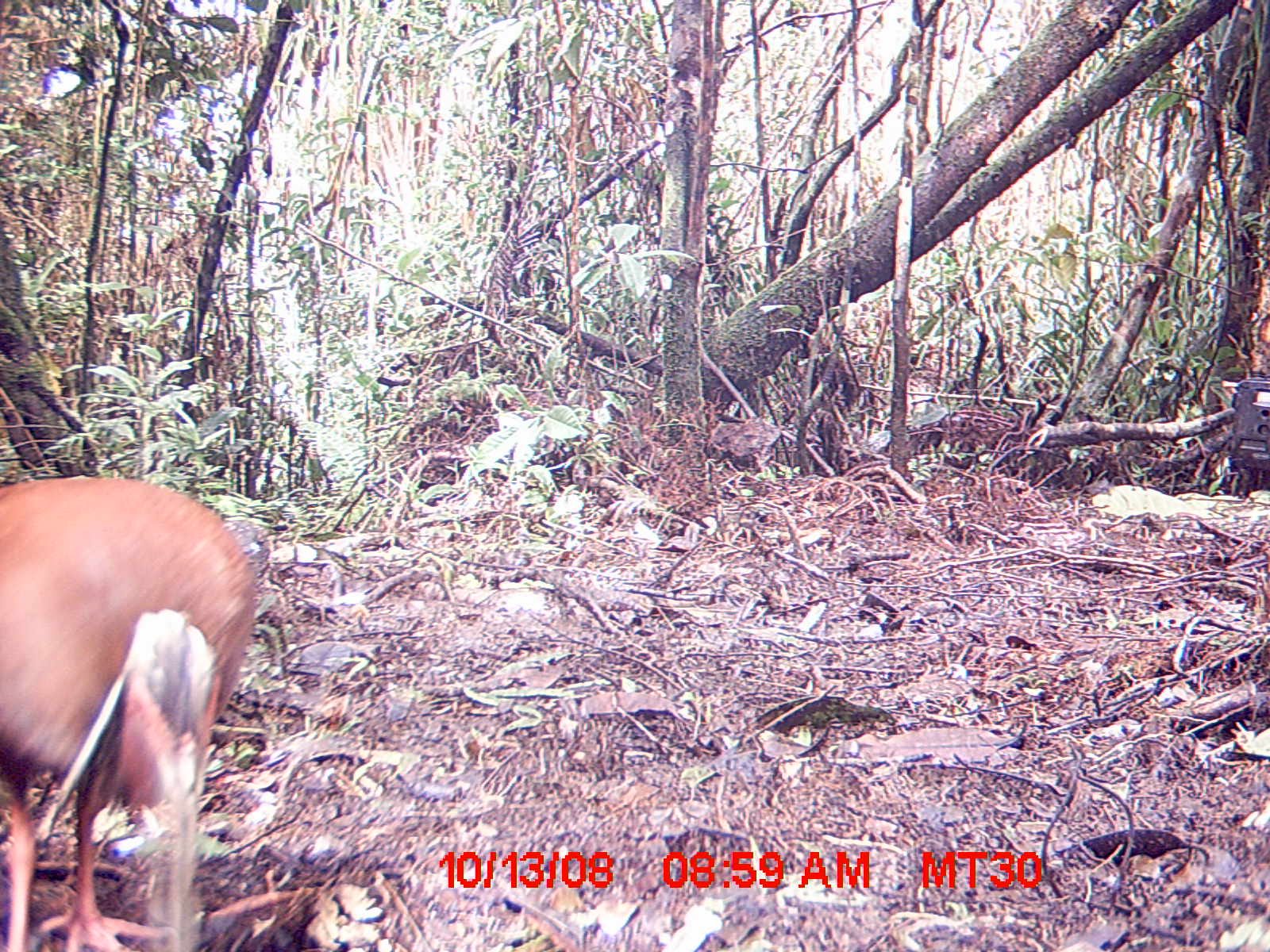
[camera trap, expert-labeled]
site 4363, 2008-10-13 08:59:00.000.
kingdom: Animalia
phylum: Chordata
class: Aves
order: Pelecaniformes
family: Threskiornithidae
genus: Lophotibis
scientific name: Lophotibis cristata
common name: madagascan ibis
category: lophotibis cristataa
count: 2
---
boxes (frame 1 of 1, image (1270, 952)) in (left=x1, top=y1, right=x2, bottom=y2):
lophotibis cristataa: (left=0, top=474, right=259, bottom=951)